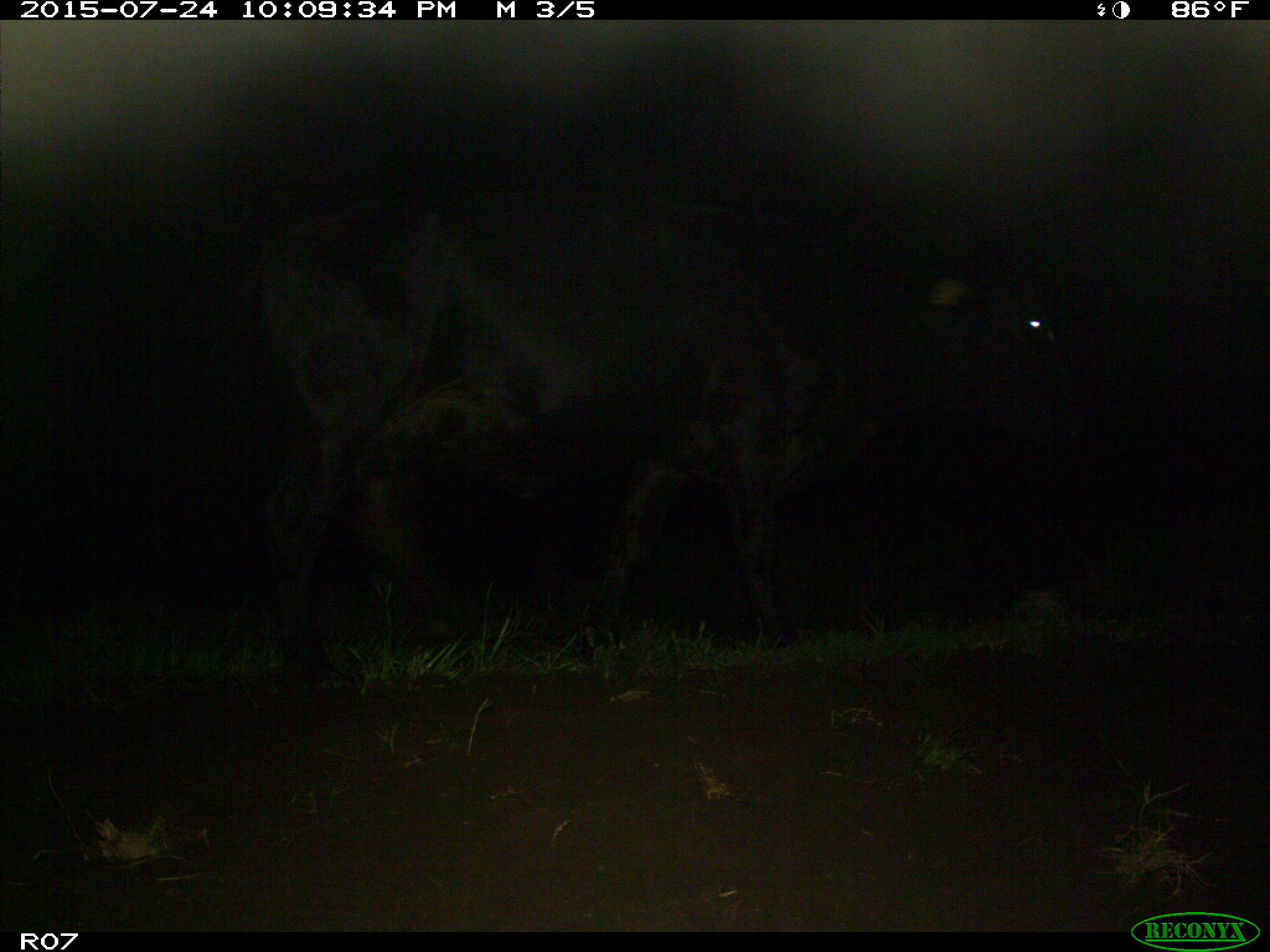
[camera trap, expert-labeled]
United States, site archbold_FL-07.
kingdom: Animalia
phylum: Chordata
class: Mammalia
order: Artiodactyla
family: Bovidae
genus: Bos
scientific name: Bos taurus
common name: domestic cow